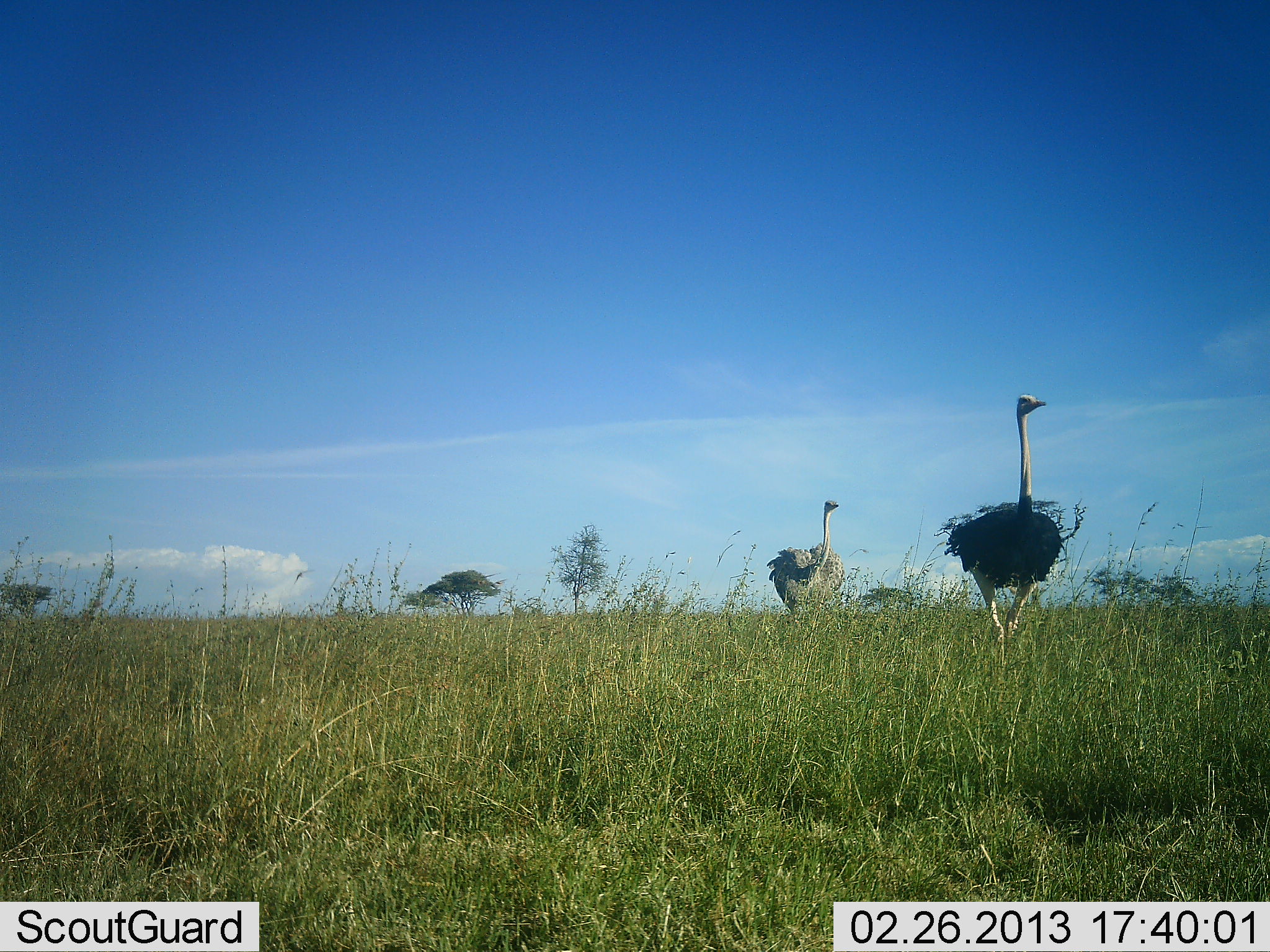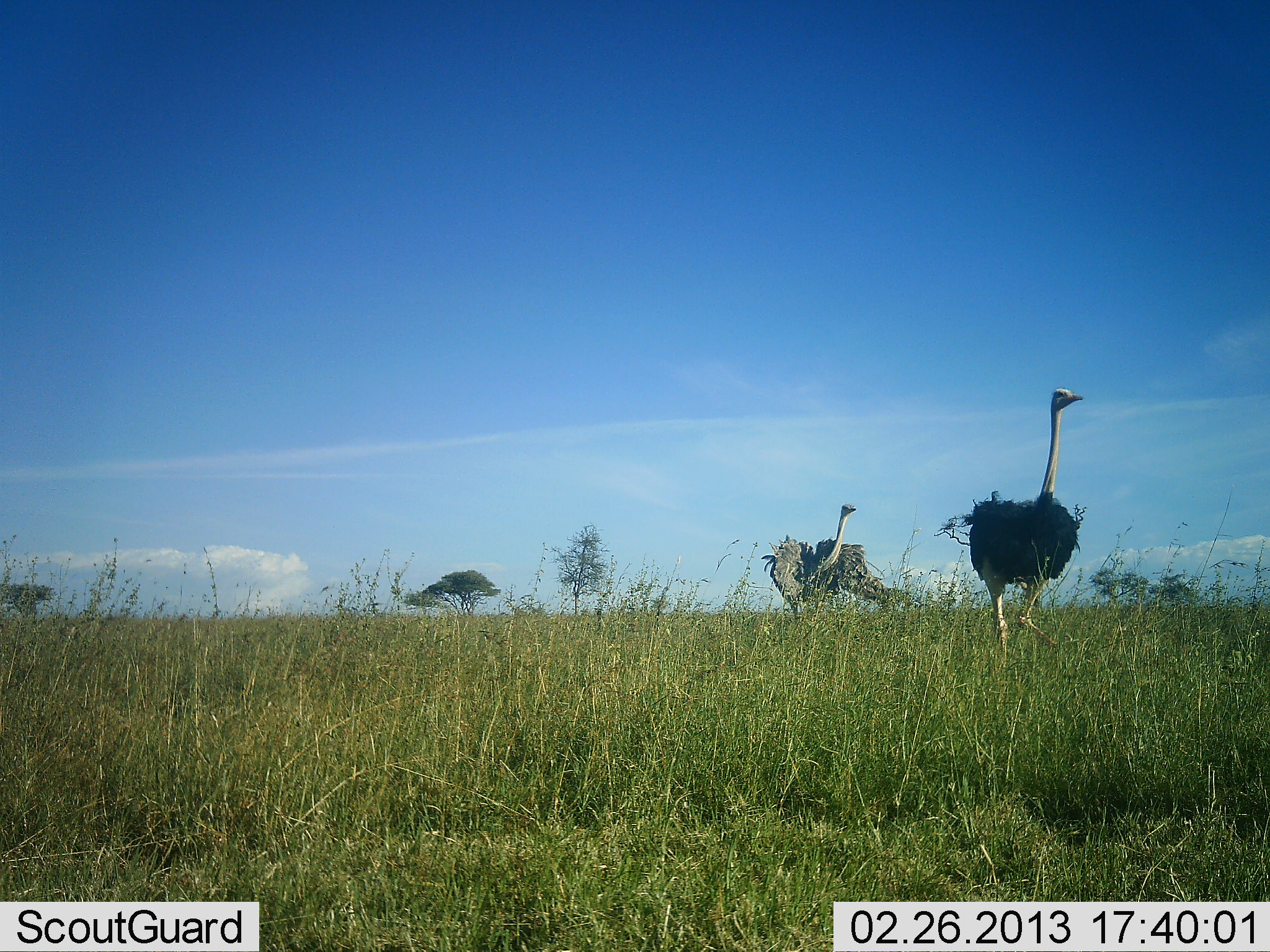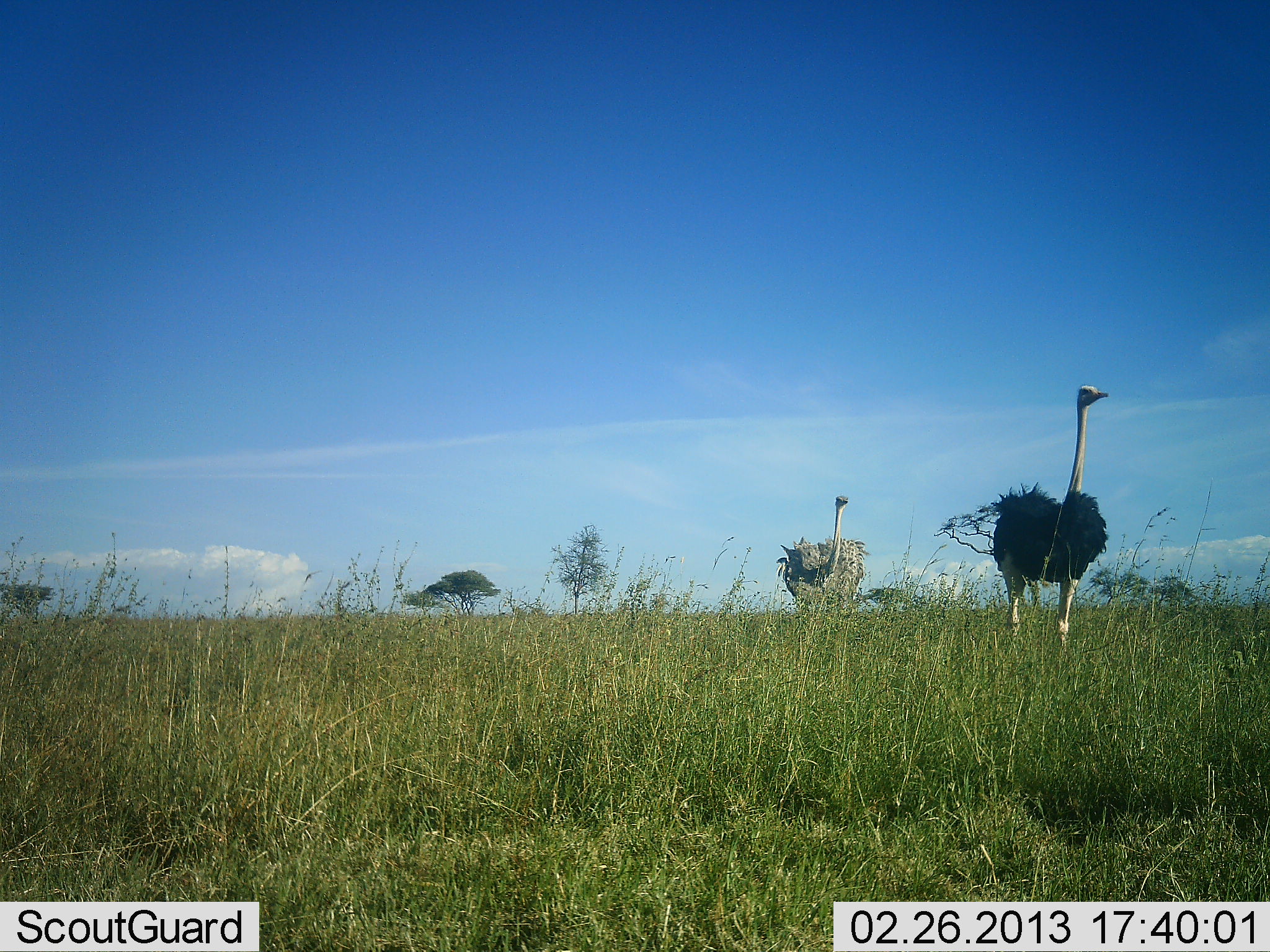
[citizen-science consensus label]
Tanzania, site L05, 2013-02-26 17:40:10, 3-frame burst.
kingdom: Animalia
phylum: Chordata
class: Aves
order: Struthioniformes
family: Struthionidae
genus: Struthio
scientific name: Struthio camelus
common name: ostrich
Ostrich (Struthio camelus), count 2. Behavior (volunteer vote fractions): standing 7%, resting 0%, moving 95%, interacting 7%. Young present (vote fraction): 0%. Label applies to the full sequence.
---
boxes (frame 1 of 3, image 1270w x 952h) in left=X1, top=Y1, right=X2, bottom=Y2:
animal: left=943, top=393, right=1064, bottom=671; left=763, top=499, right=846, bottom=648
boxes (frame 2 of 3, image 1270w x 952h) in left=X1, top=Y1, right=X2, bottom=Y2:
animal: left=964, top=387, right=1085, bottom=665; left=761, top=503, right=886, bottom=648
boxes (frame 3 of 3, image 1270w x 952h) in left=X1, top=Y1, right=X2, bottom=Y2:
animal: left=991, top=384, right=1114, bottom=662; left=775, top=495, right=872, bottom=641